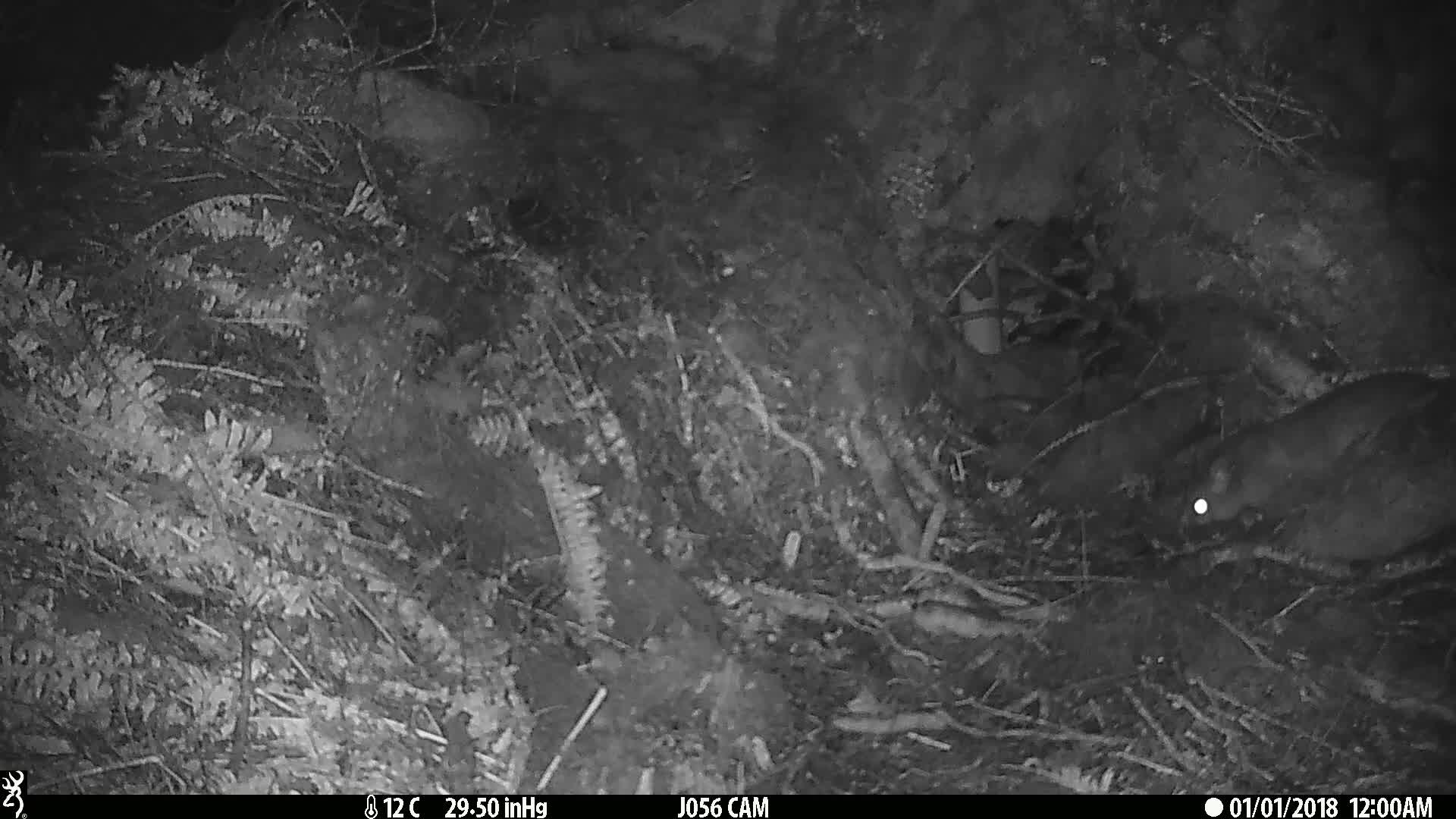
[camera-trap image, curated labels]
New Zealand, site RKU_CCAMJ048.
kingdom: Animalia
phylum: Chordata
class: Mammalia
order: Diprotodontia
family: Phalangeridae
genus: Trichosurus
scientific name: Trichosurus vulpecula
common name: common brushtail possum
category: possum